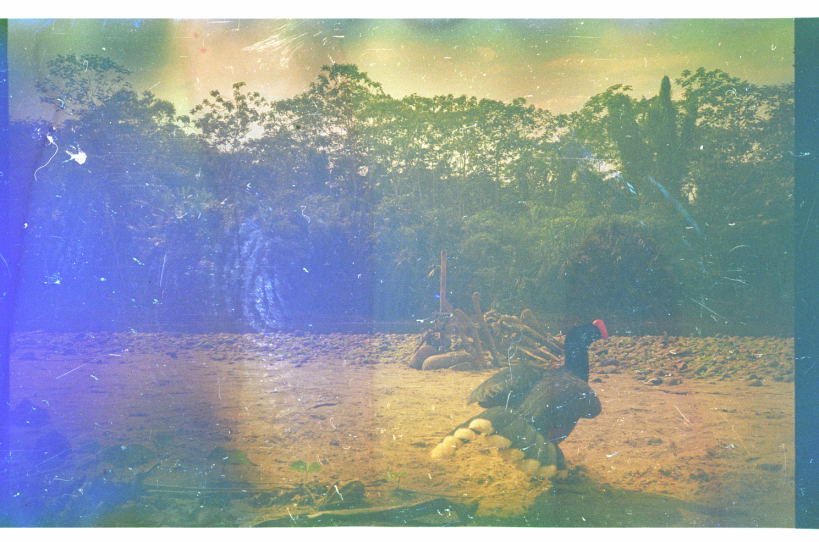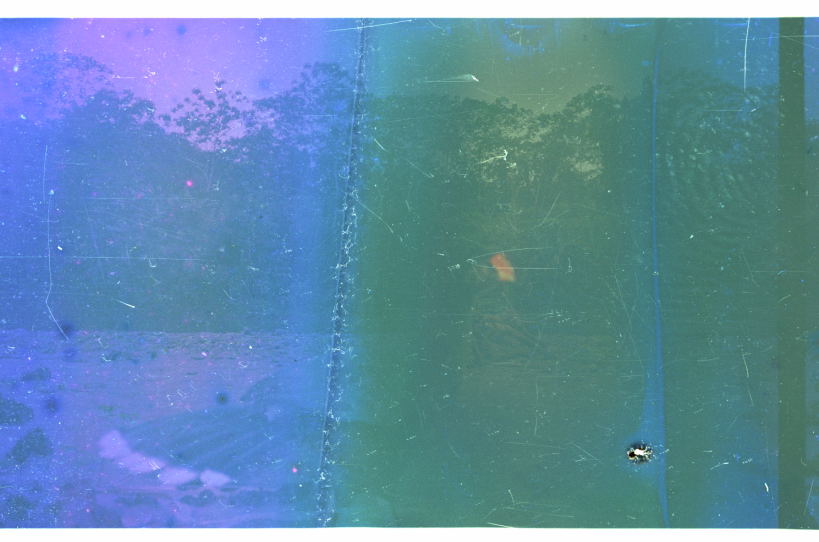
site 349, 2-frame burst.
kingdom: Animalia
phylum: Chordata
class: Aves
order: Galliformes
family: Cracidae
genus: Mitu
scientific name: Mitu tuberosum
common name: razor-billed curassow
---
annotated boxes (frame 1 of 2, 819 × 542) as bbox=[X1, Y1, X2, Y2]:
mitu tuberosum: bbox=[427, 317, 609, 496]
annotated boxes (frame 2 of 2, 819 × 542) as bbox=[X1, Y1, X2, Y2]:
mitu tuberosum: bbox=[93, 244, 518, 500]